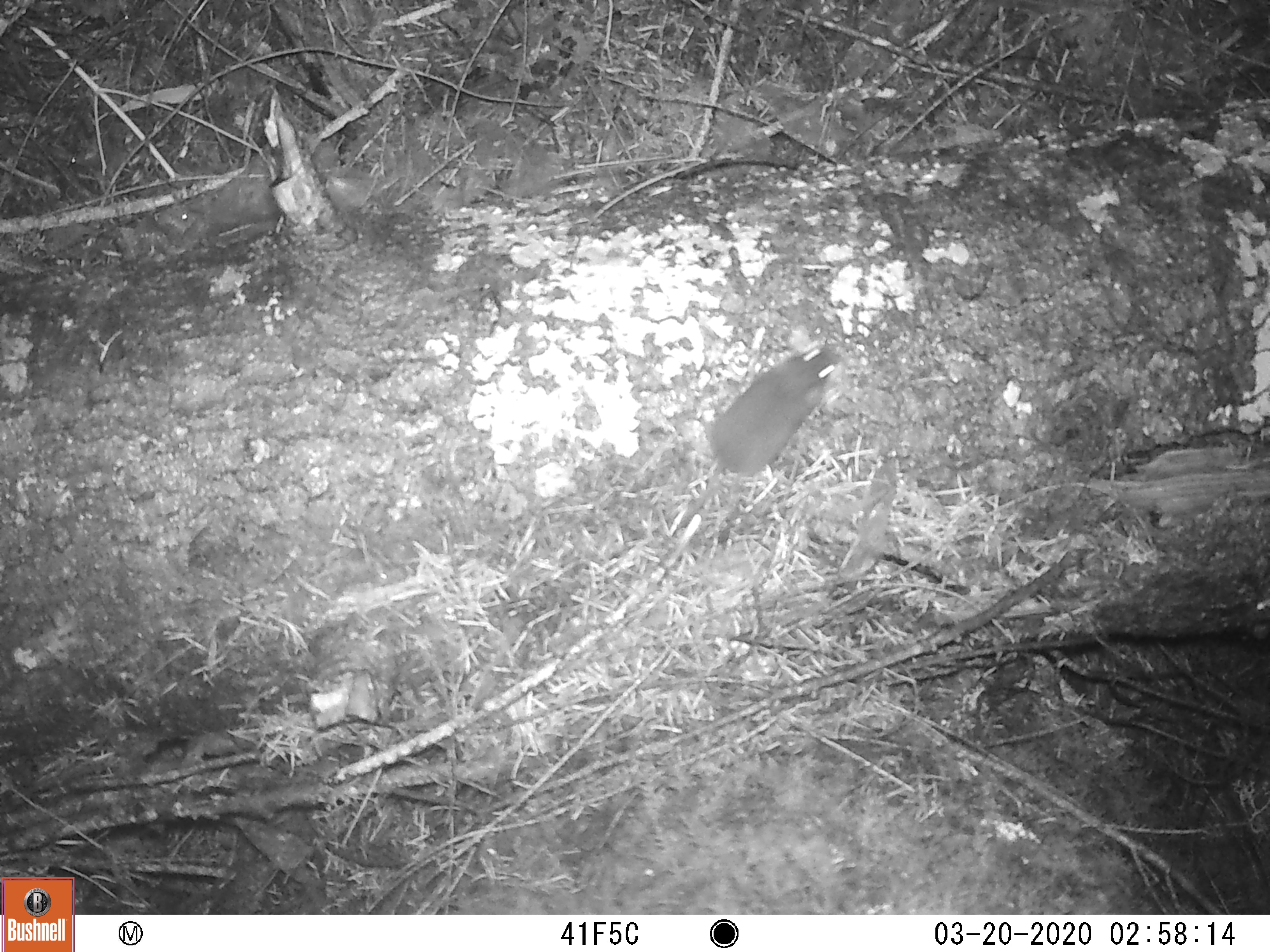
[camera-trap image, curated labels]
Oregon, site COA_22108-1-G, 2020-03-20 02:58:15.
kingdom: Animalia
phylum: Chordata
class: Mammalia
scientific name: Mammalia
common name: small mammal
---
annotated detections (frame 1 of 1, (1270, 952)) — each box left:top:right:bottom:
small mammal: 606:307:893:592